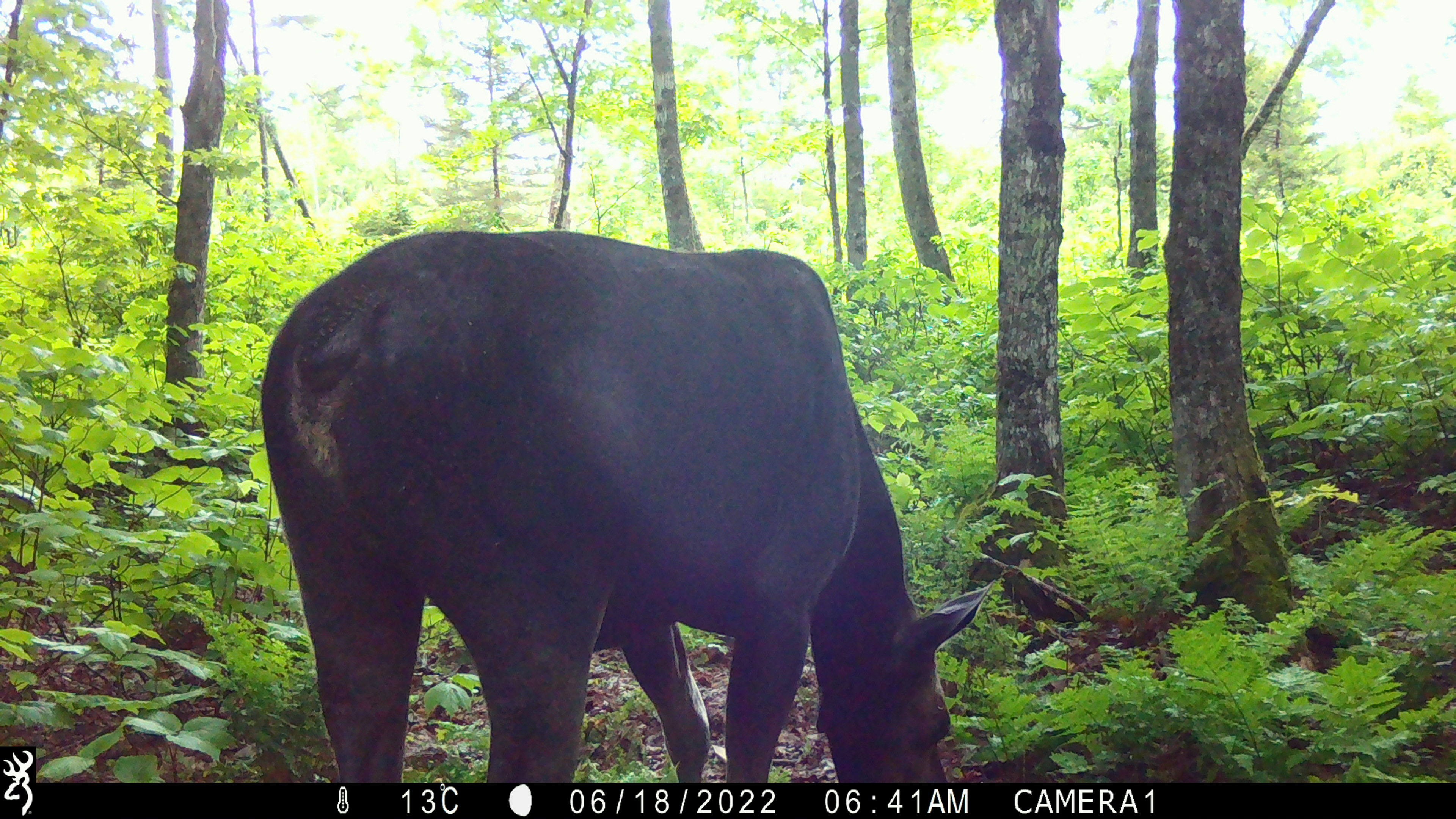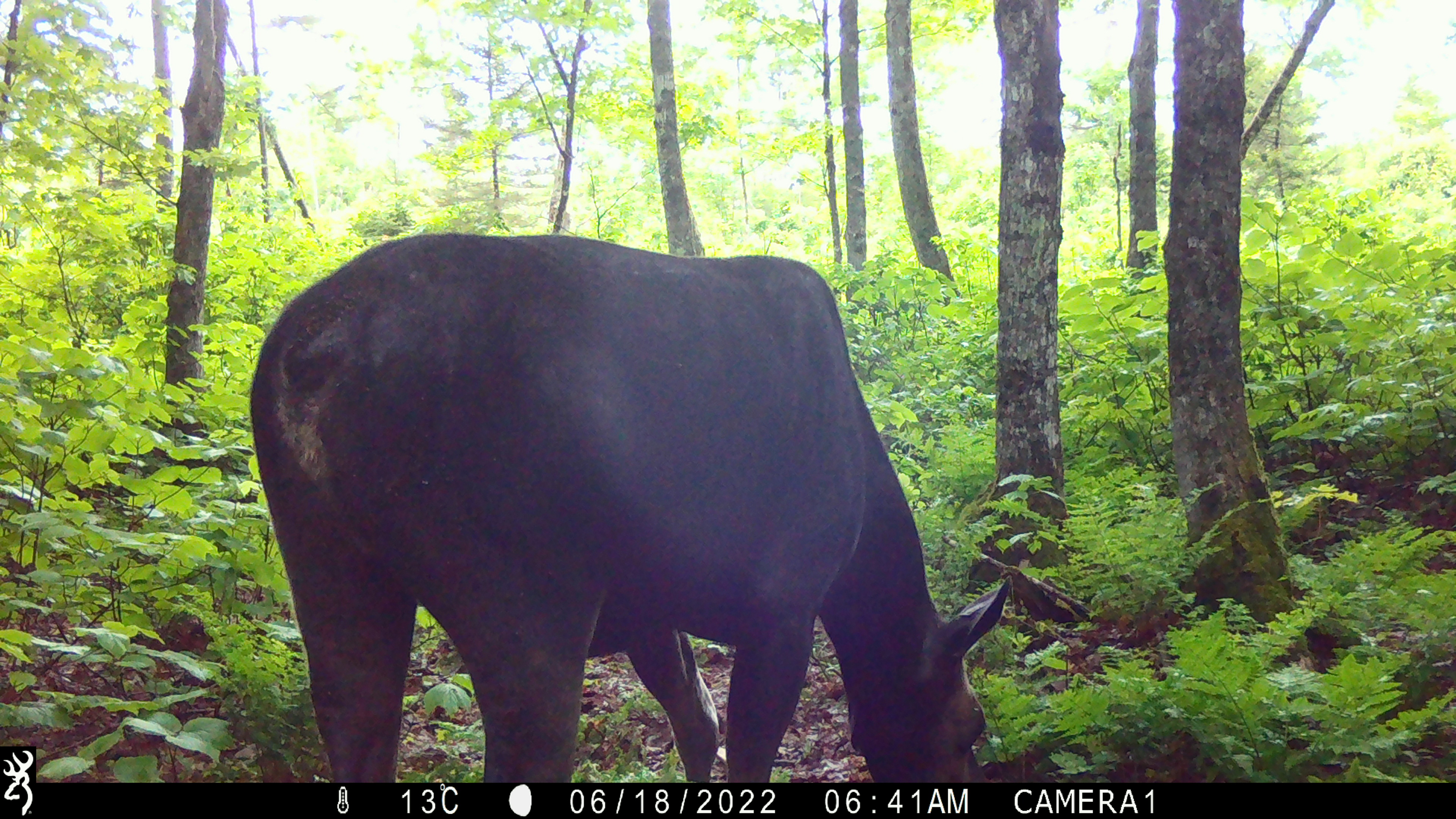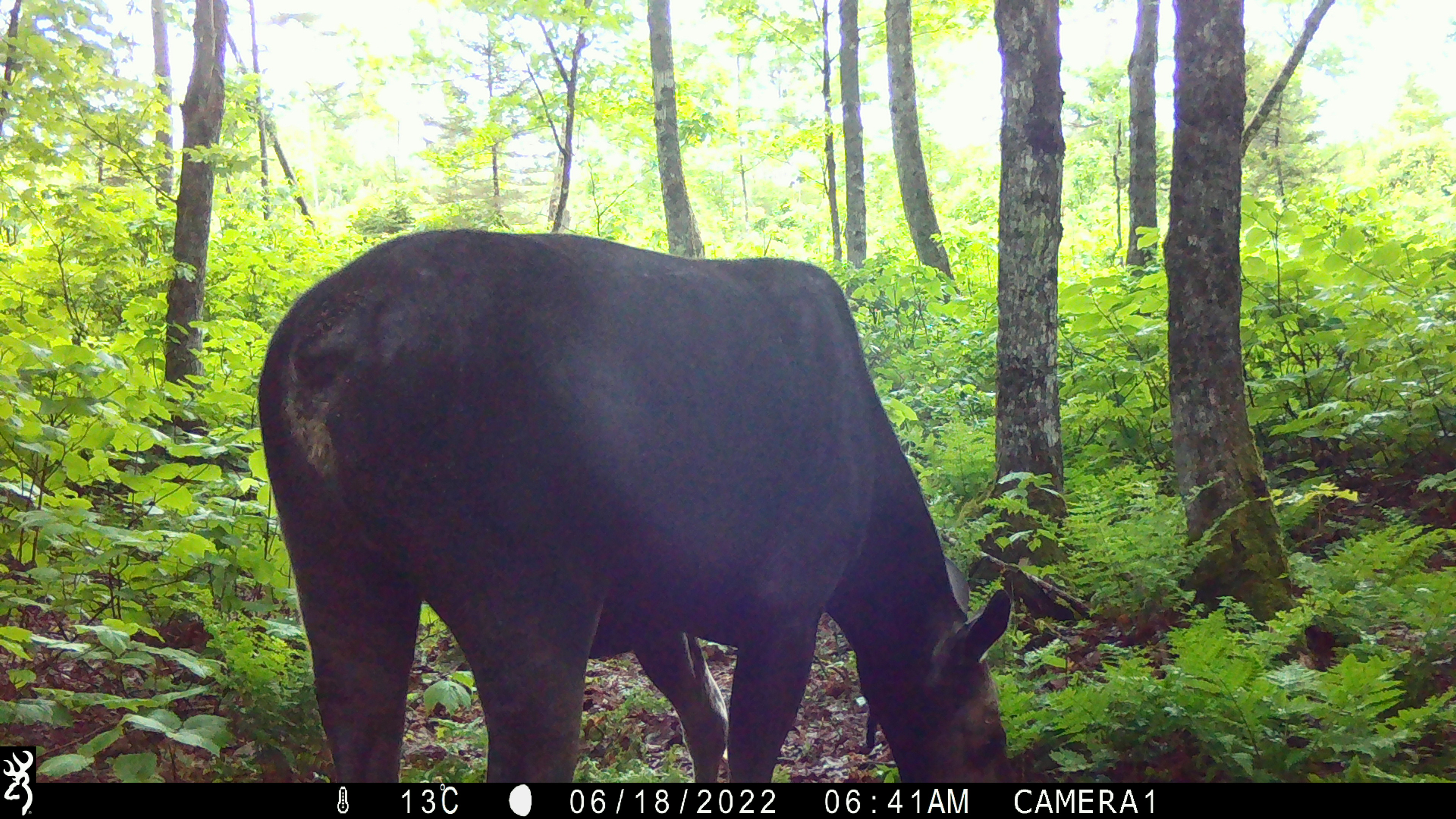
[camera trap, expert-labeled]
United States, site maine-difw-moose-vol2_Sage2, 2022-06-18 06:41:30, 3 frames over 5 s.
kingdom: Animalia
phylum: Chordata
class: Mammalia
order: Artiodactyla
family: Cervidae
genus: Alces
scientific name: Alces alces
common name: moose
Moose (Alces alces).